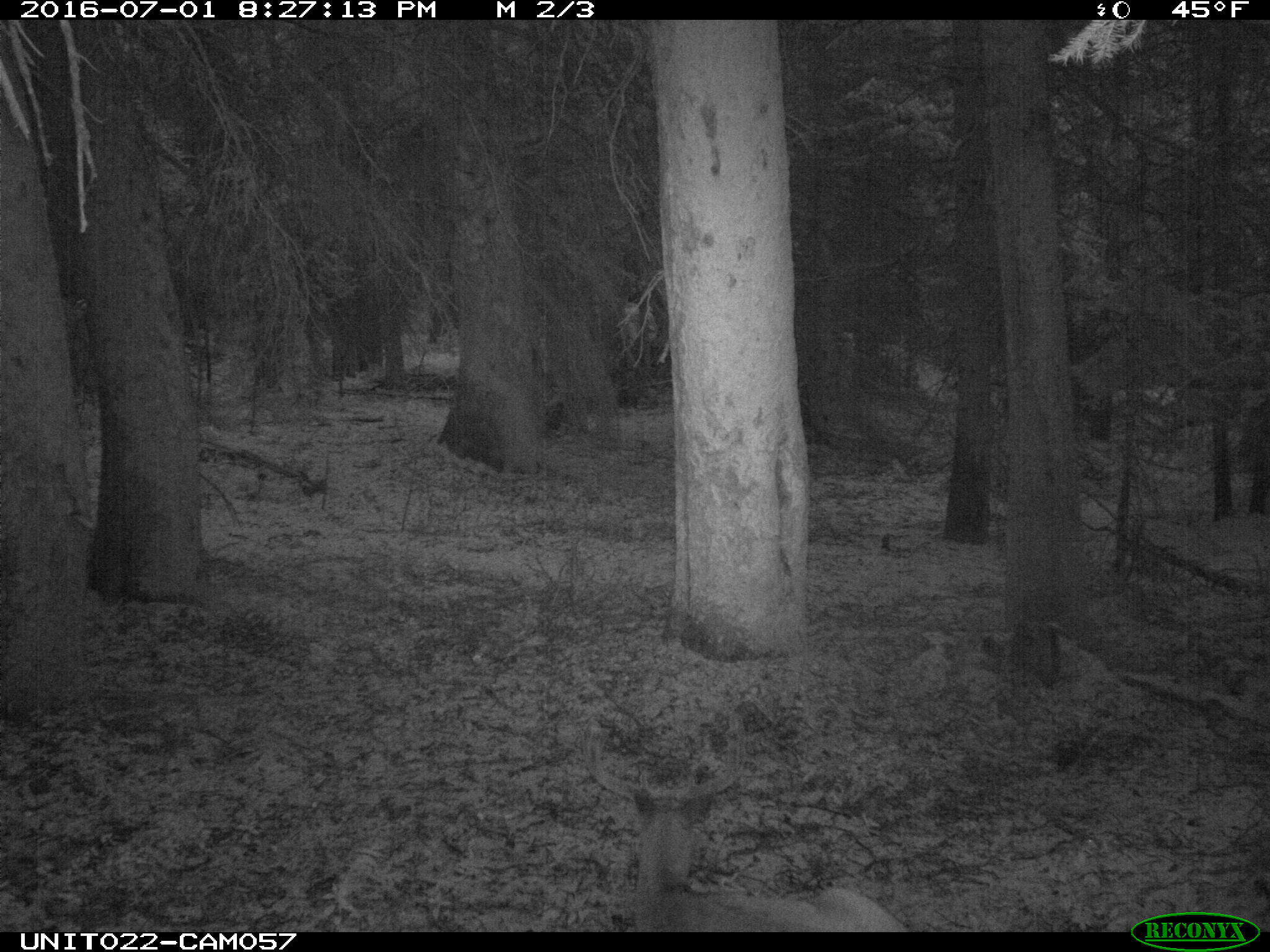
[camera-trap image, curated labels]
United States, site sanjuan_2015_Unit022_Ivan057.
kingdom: Animalia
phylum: Chordata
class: Mammalia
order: Artiodactyla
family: Cervidae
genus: Odocoileus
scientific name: Odocoileus hemionus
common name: mule deer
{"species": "Odocoileus hemionus (mule deer)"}